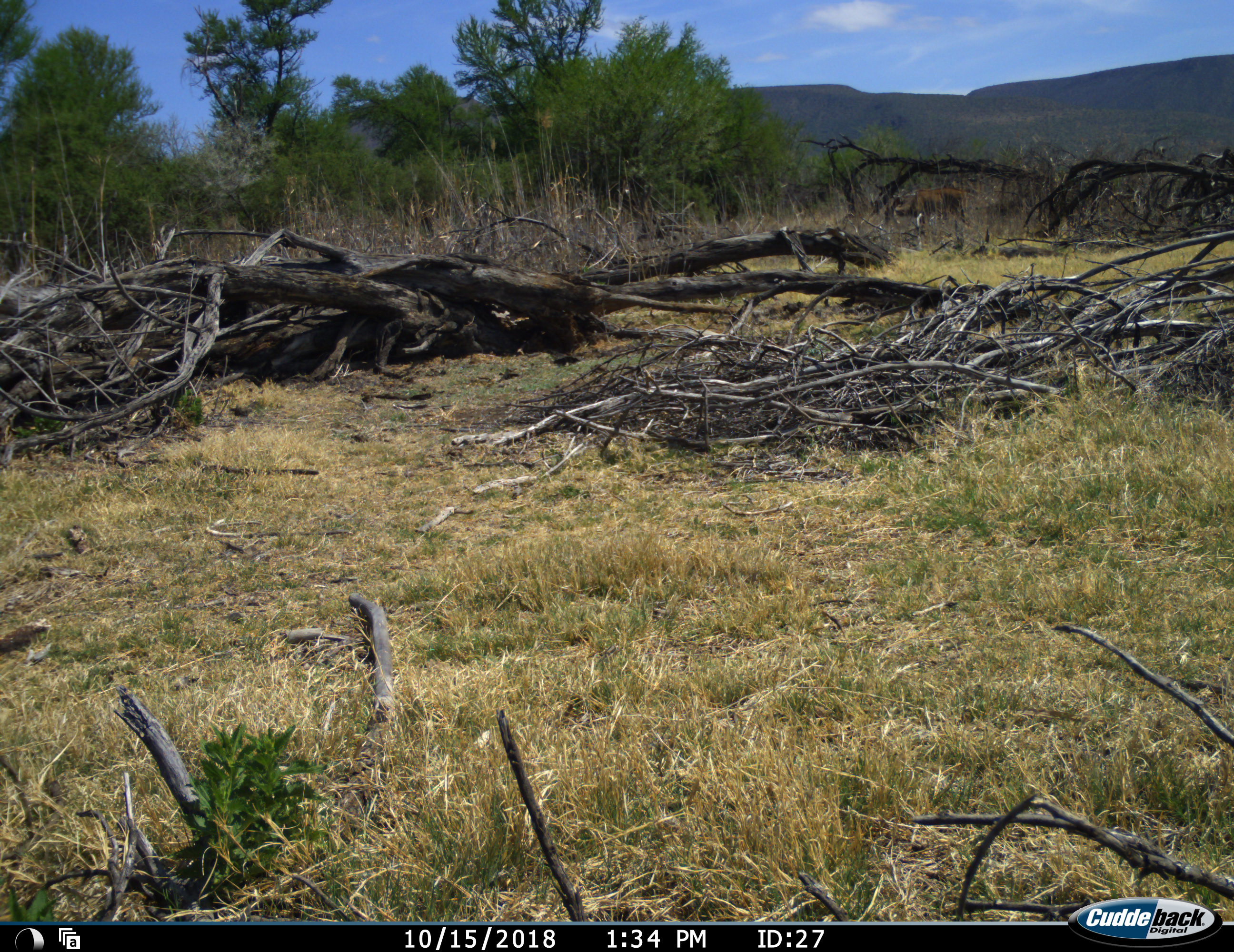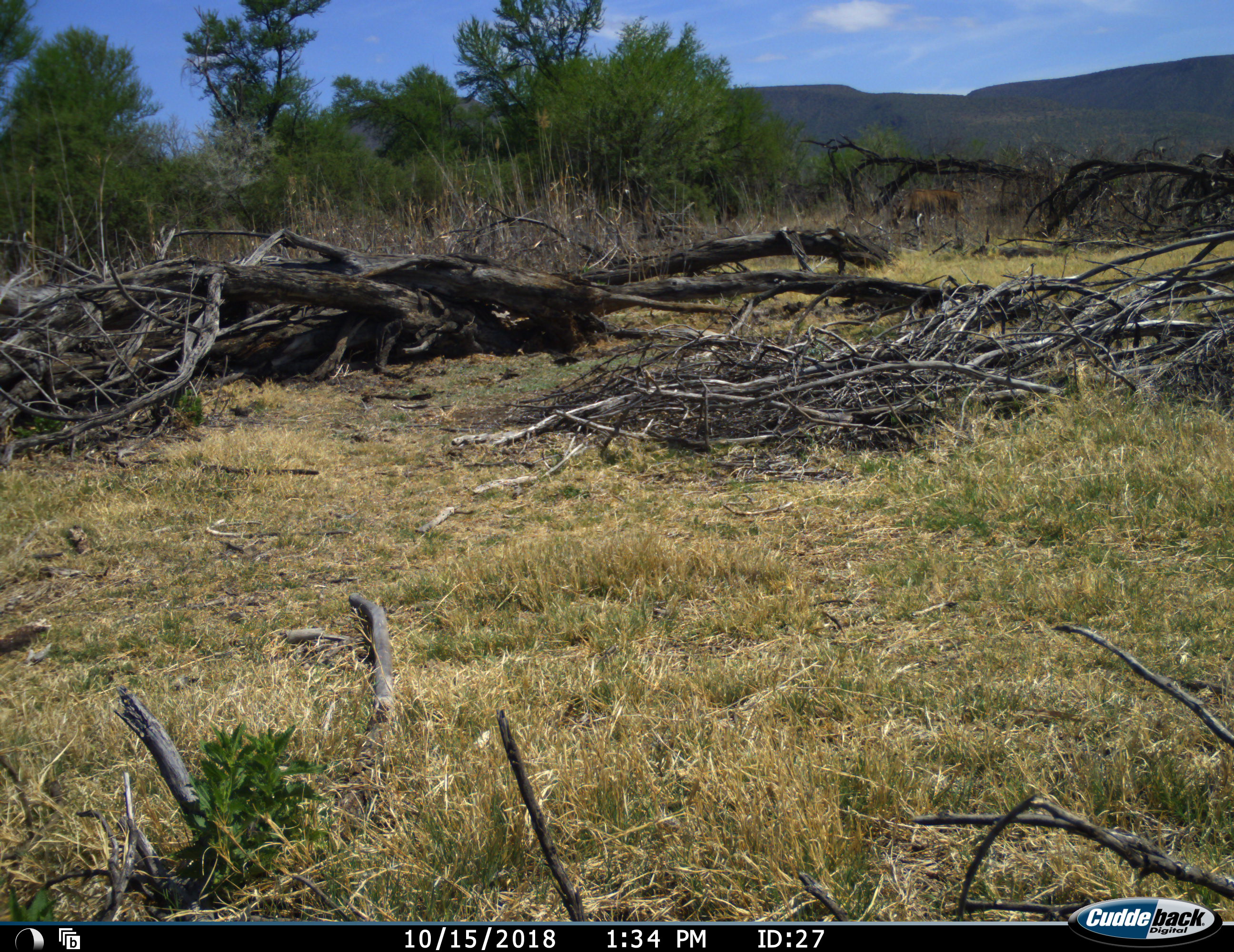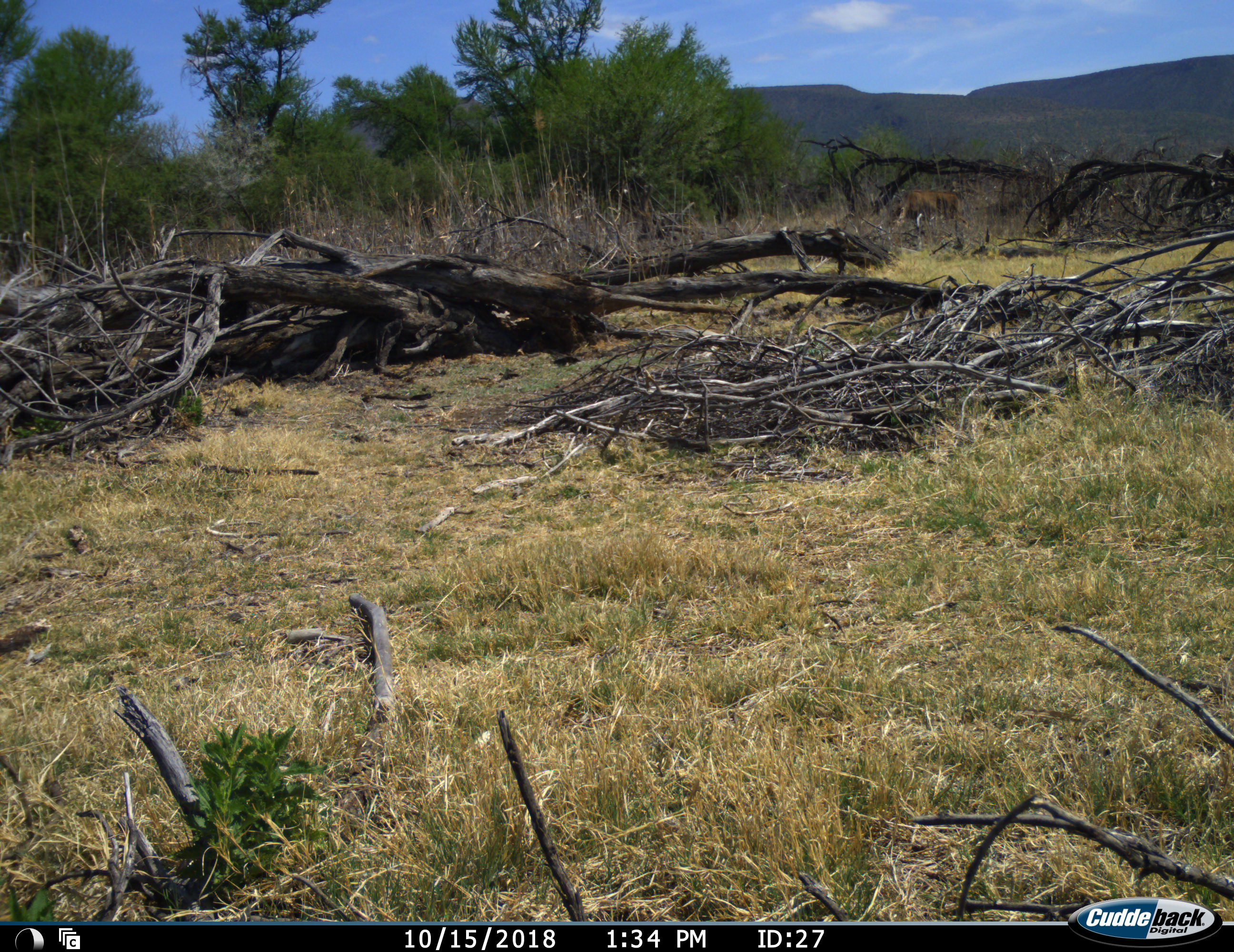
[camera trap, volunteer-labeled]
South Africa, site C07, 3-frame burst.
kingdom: Animalia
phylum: Chordata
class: Mammalia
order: Artiodactyla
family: Bovidae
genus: Tragelaphus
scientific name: Tragelaphus strepsiceros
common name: greater kudu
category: kudu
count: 1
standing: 57%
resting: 0%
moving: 0%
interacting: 0%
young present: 0%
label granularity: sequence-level